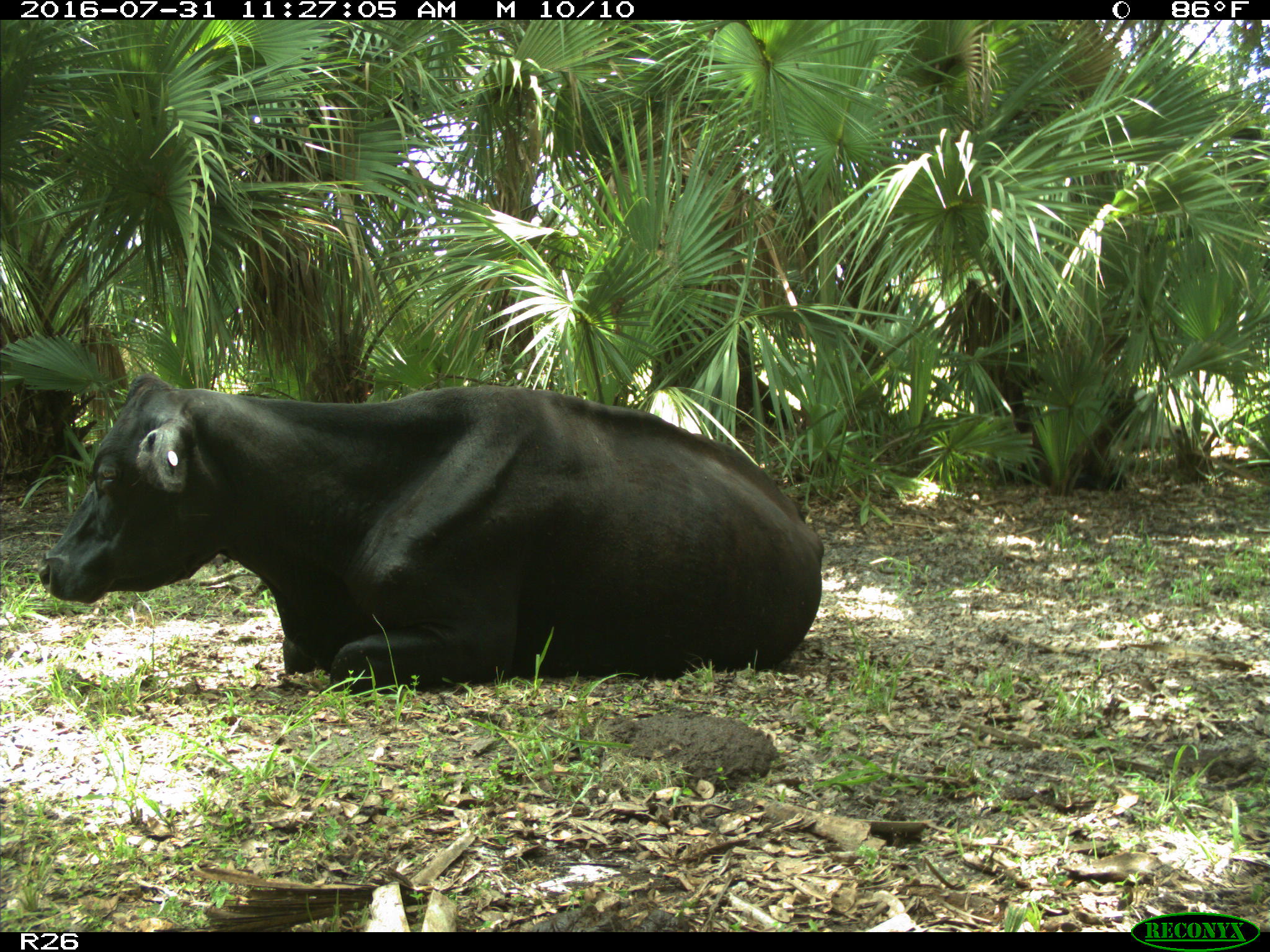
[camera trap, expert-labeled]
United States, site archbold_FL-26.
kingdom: Animalia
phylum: Chordata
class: Mammalia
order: Artiodactyla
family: Bovidae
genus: Bos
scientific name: Bos taurus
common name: domestic cow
Bos taurus (domestic cow).